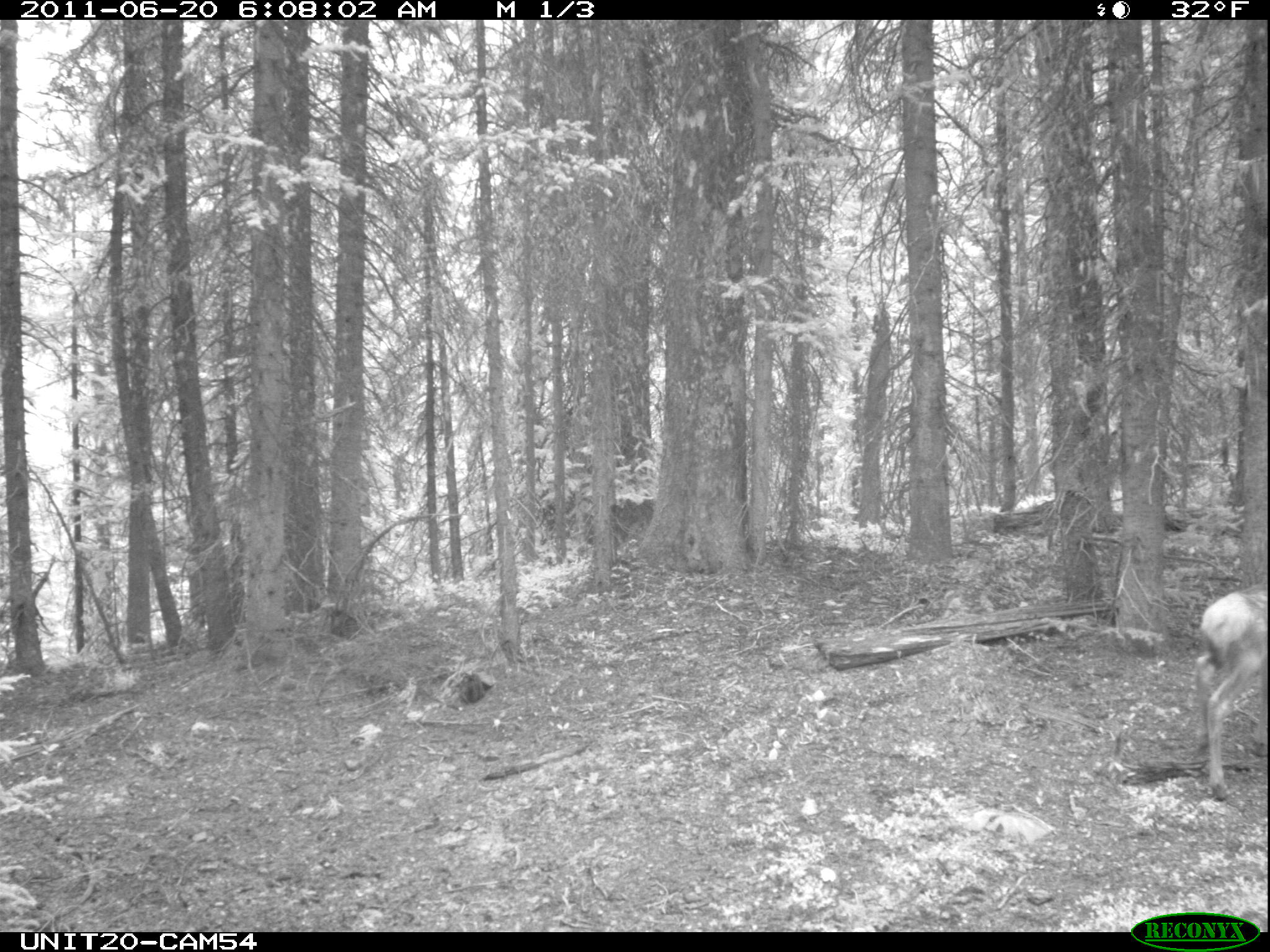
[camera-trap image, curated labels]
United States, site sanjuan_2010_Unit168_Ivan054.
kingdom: Animalia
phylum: Chordata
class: Mammalia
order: Artiodactyla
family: Cervidae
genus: Cervus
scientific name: Cervus elaphus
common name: red deer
Cervus elaphus (red deer).